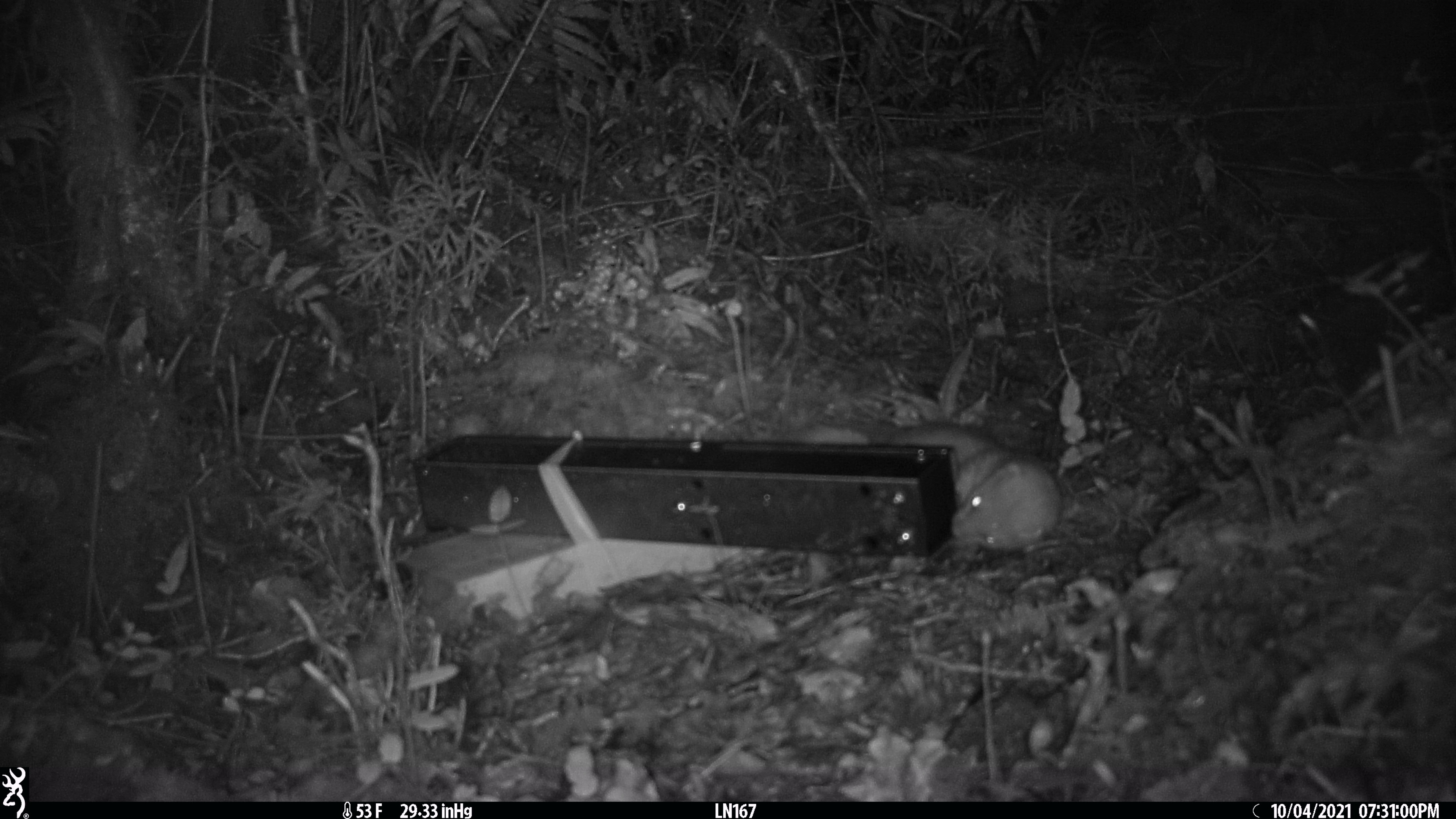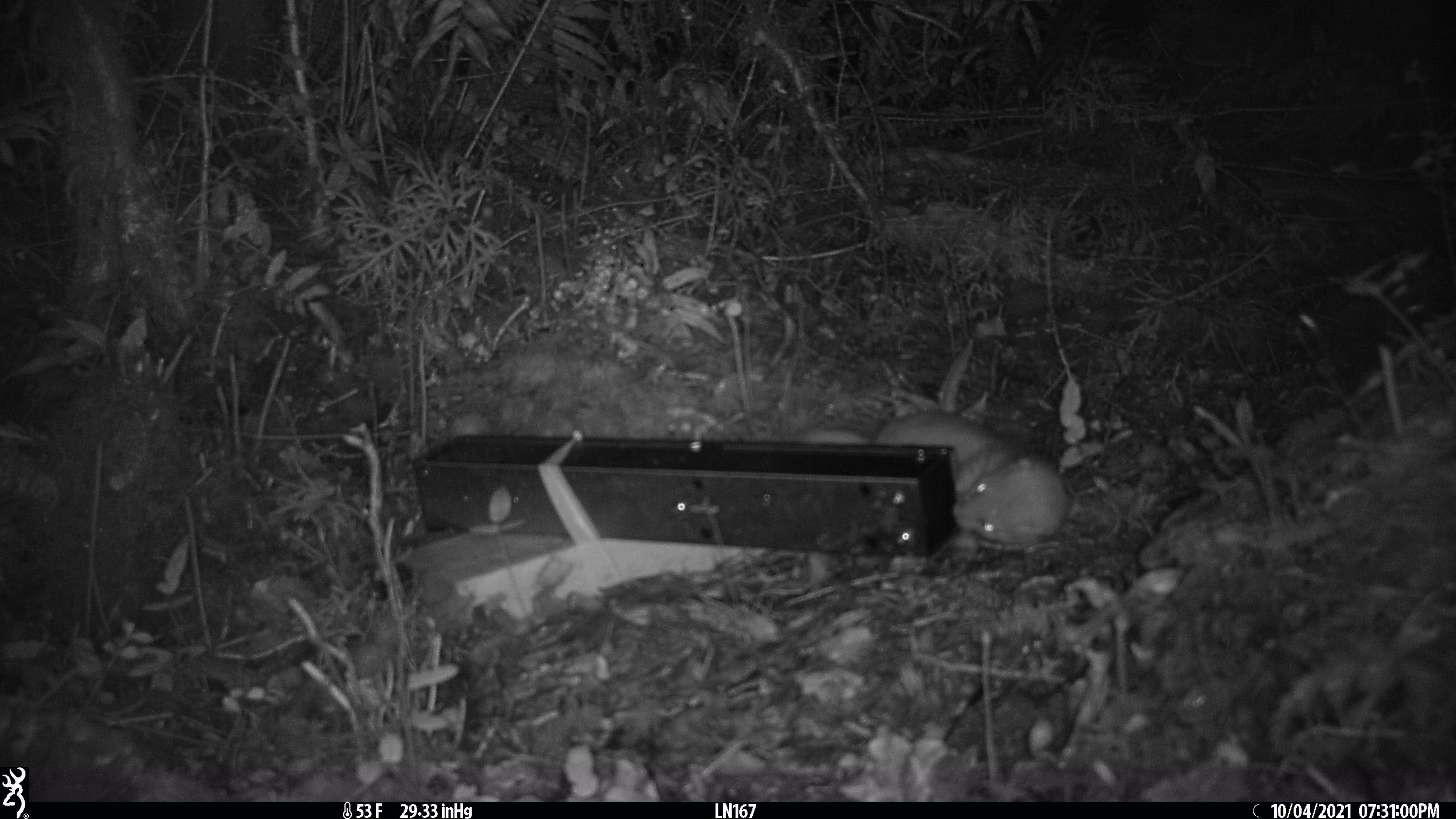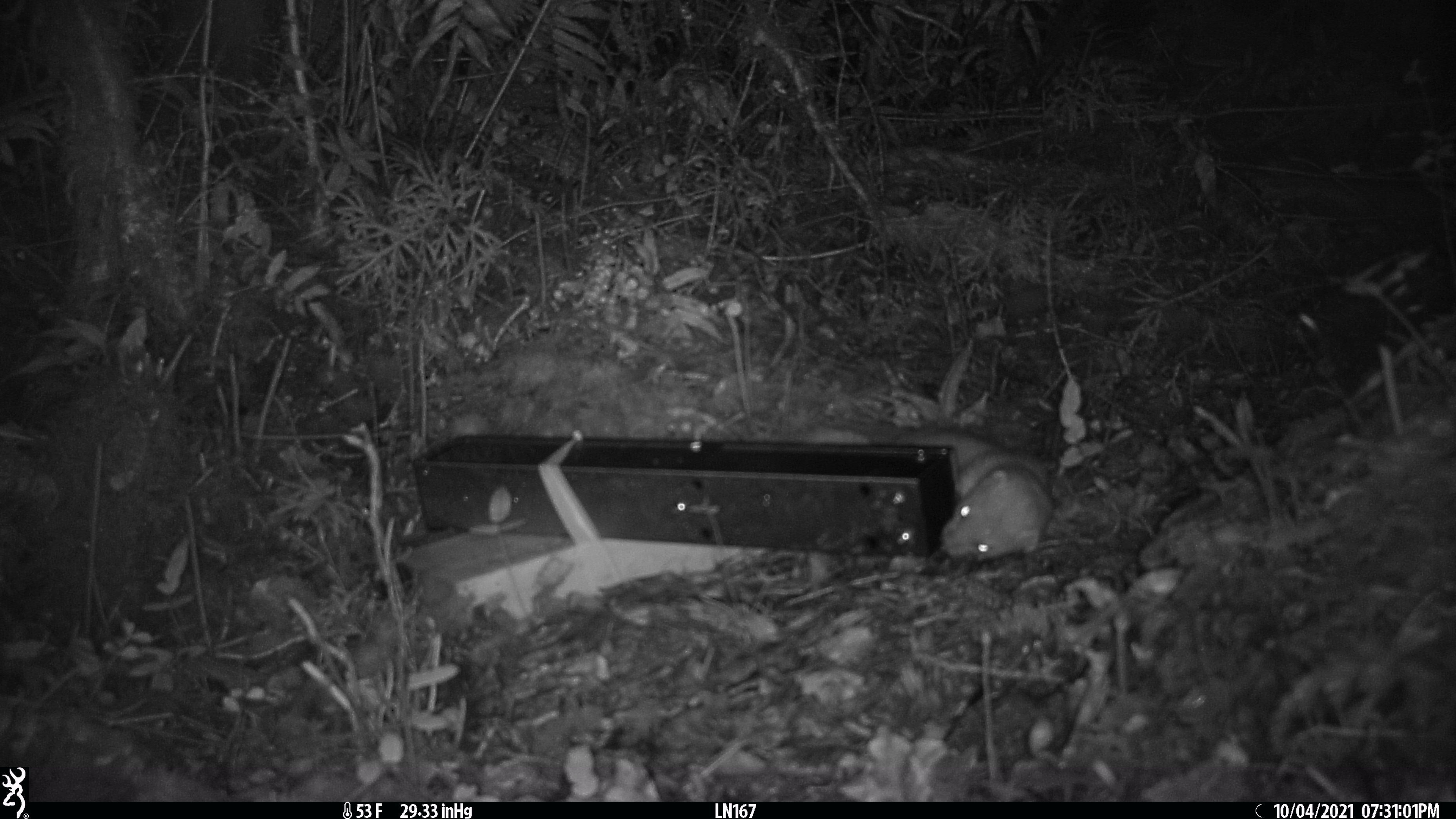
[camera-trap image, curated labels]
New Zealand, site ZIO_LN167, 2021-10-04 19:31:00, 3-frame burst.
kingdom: Animalia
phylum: Chordata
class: Mammalia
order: Carnivora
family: Mustelidae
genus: Mustela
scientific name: Mustela erminea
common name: stoat